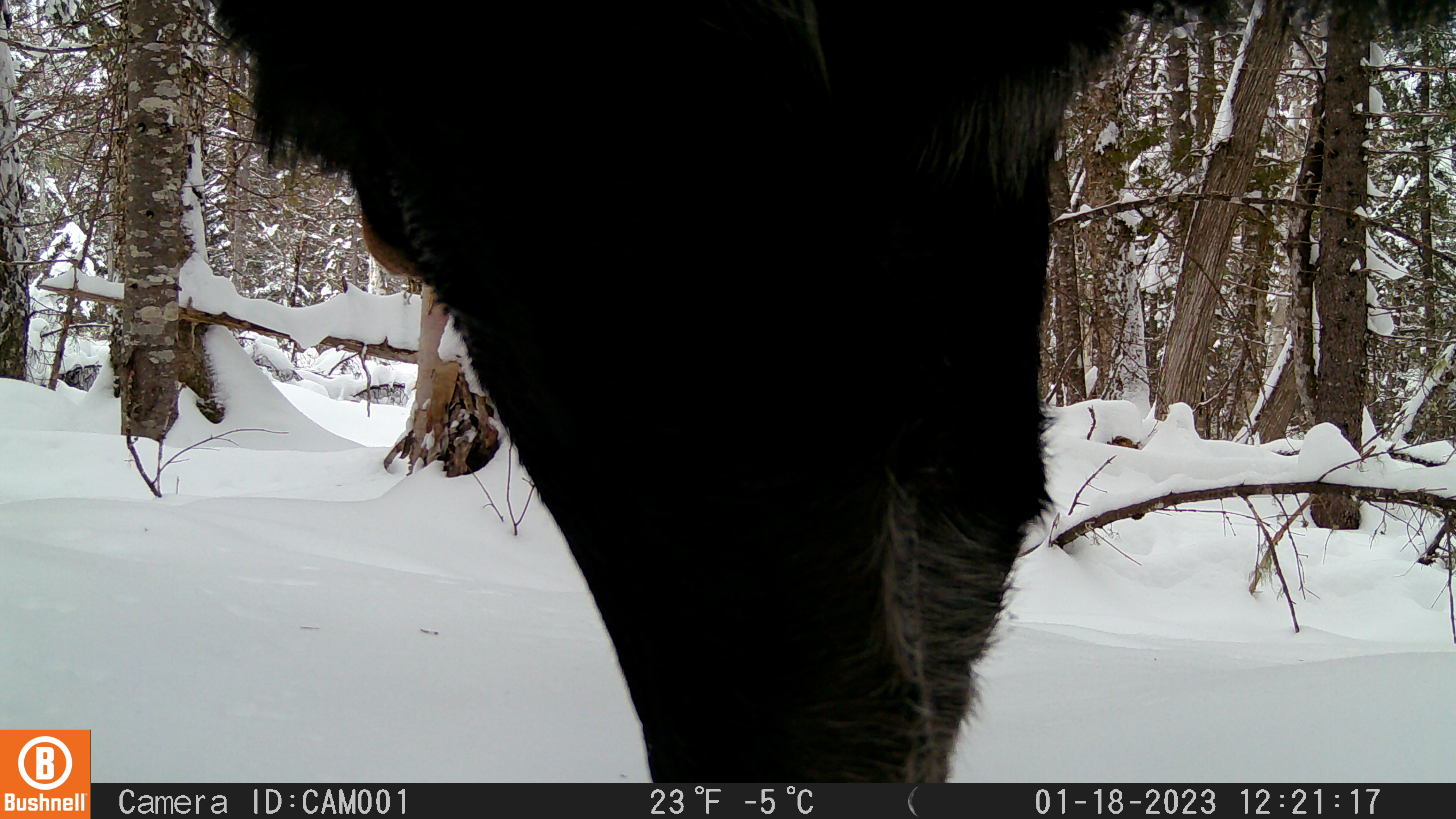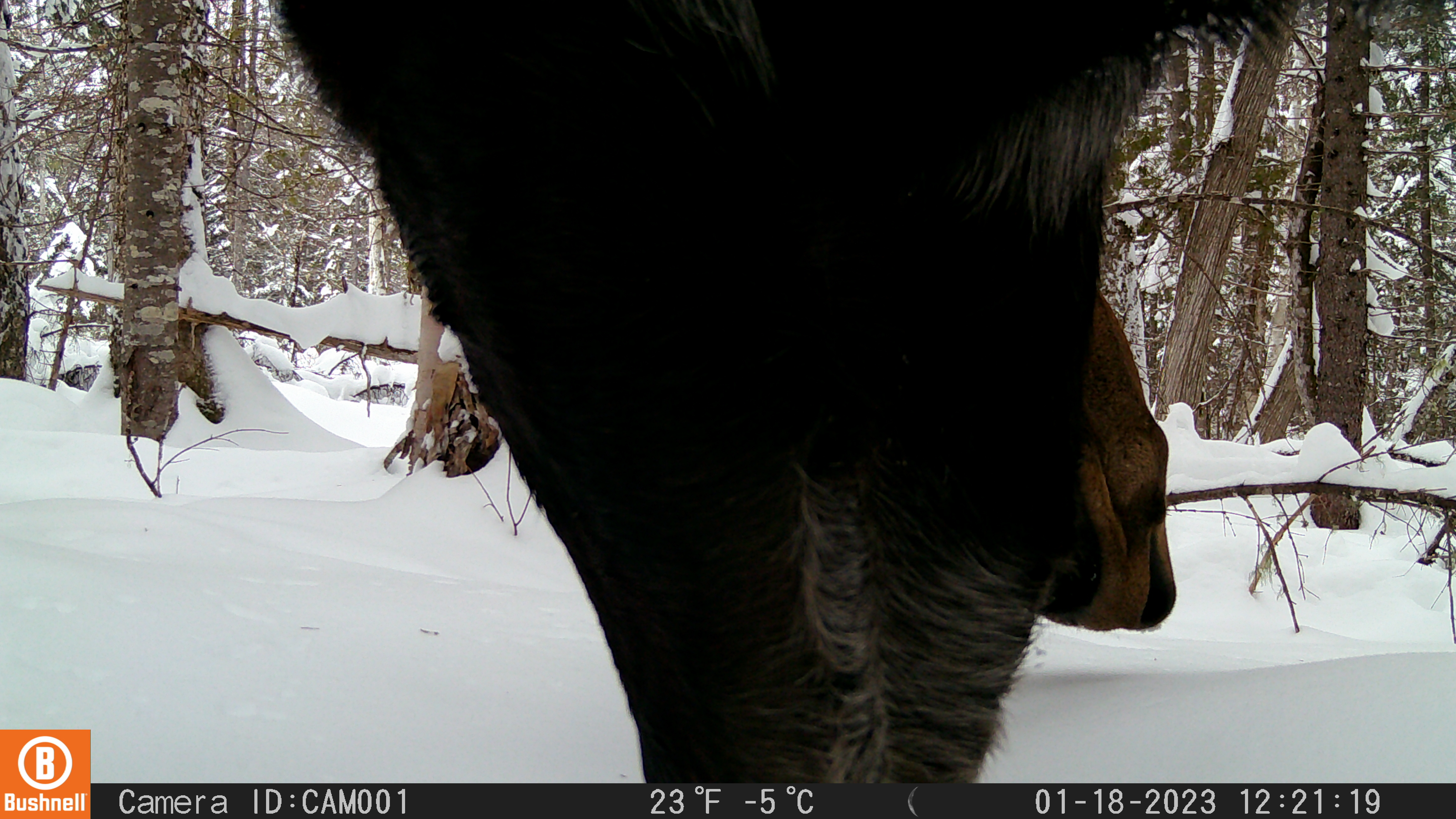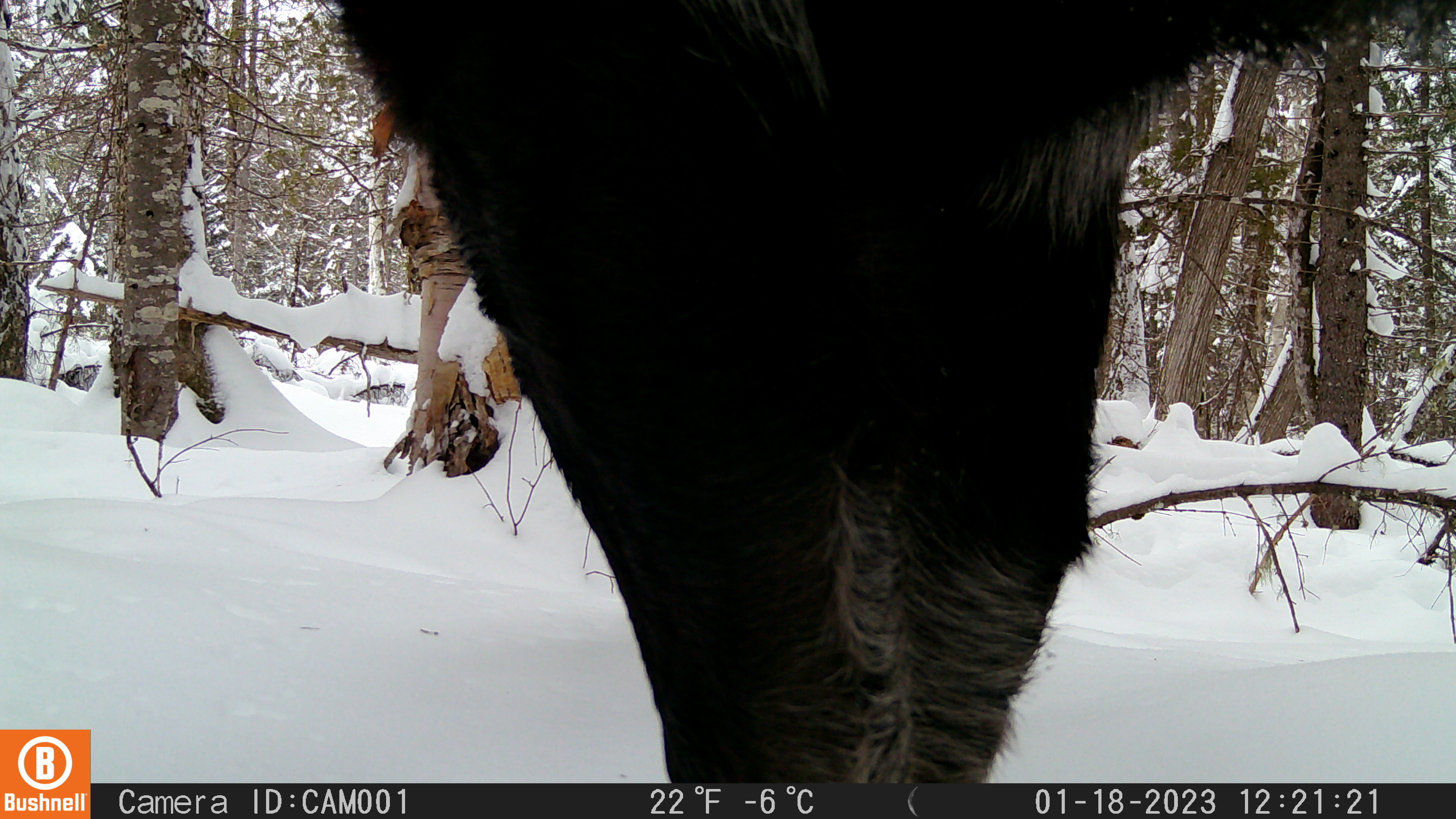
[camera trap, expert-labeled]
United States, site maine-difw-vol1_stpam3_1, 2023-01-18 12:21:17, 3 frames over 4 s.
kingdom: Animalia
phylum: Chordata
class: Mammalia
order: Artiodactyla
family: Cervidae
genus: Alces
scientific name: Alces alces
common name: moose